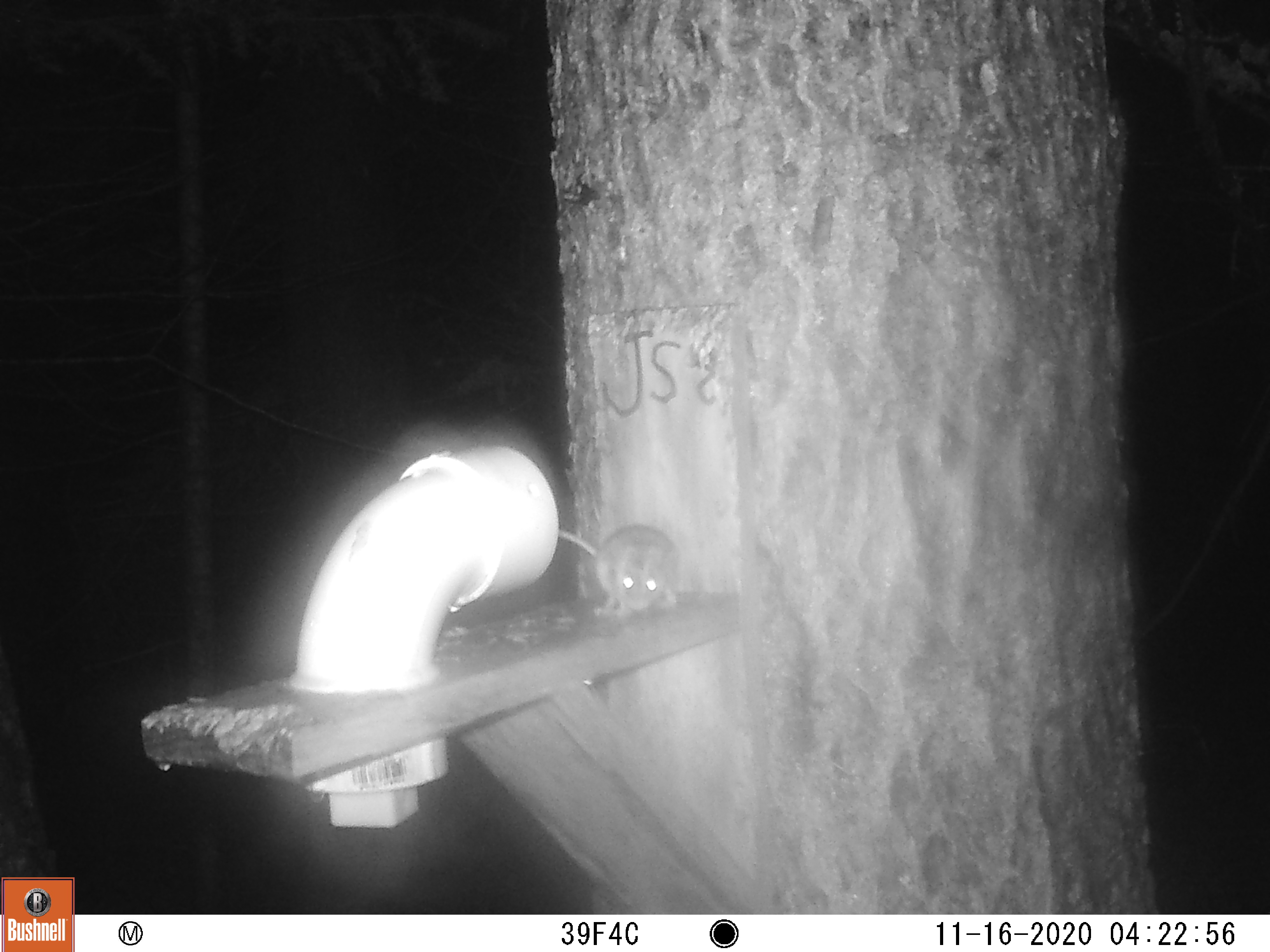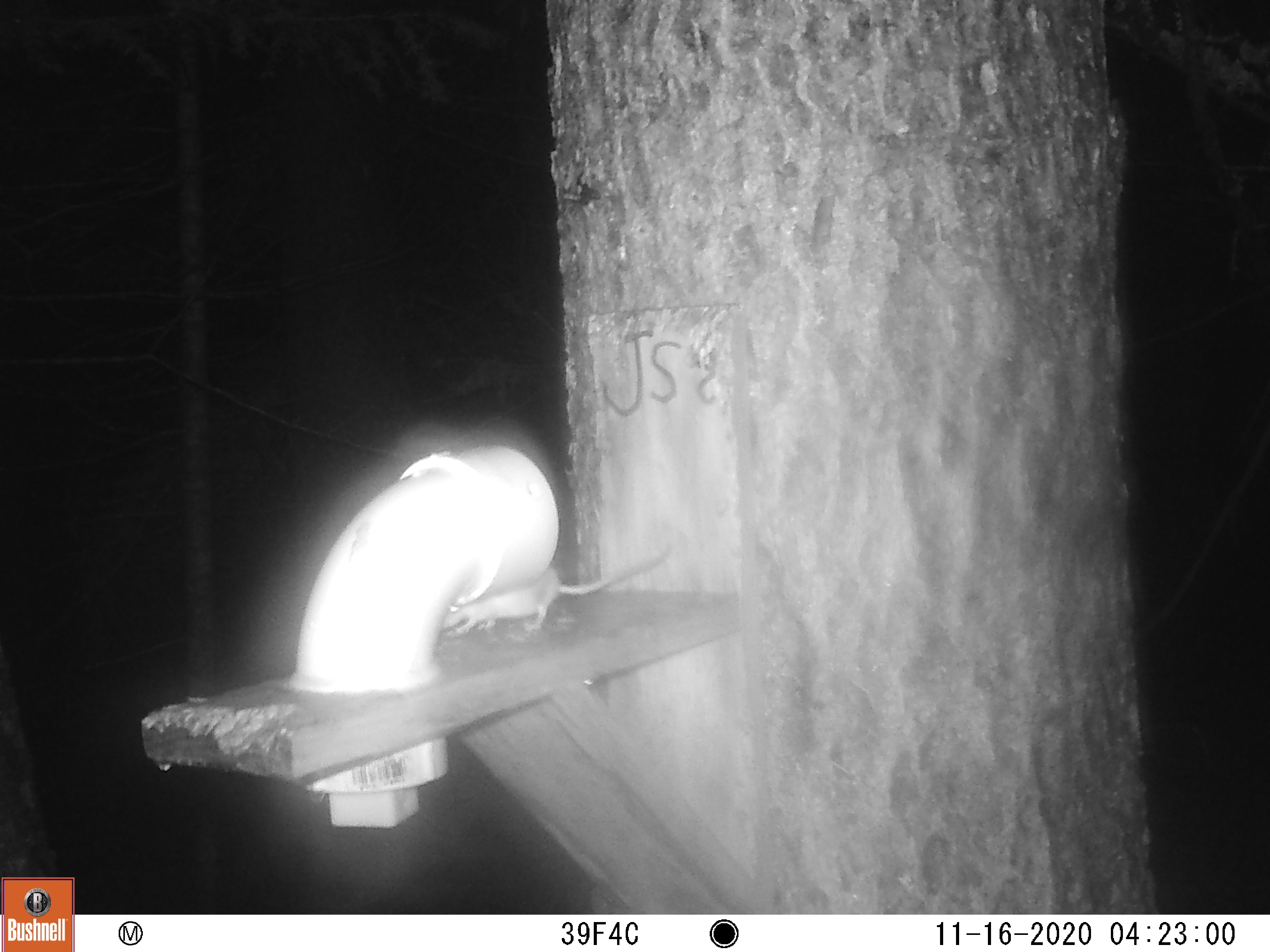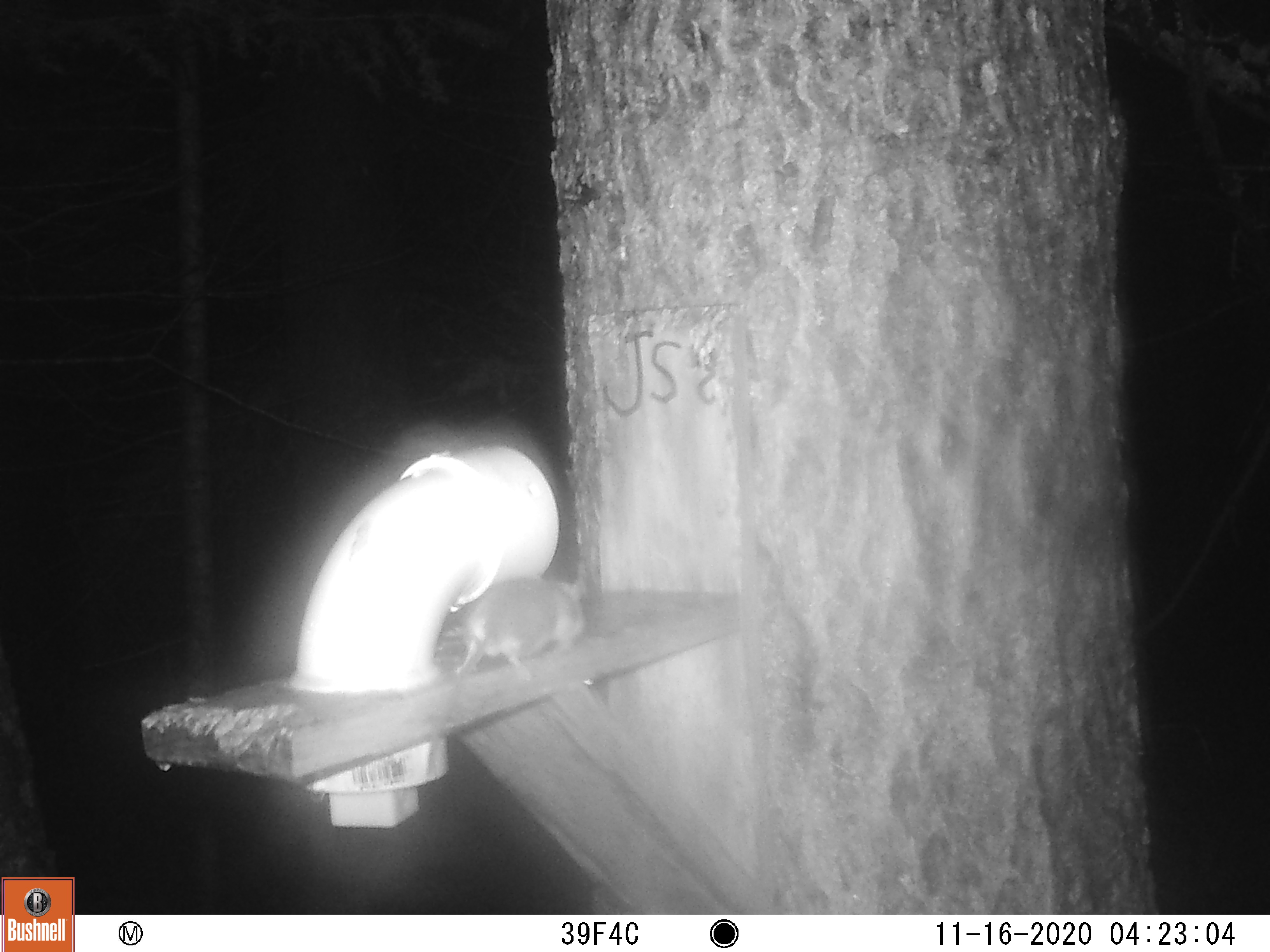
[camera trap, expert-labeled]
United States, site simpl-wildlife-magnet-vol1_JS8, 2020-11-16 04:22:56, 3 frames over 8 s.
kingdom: Animalia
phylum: Chordata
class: Mammalia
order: Rodentia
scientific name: Rodentia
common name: mouse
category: mouse sp.